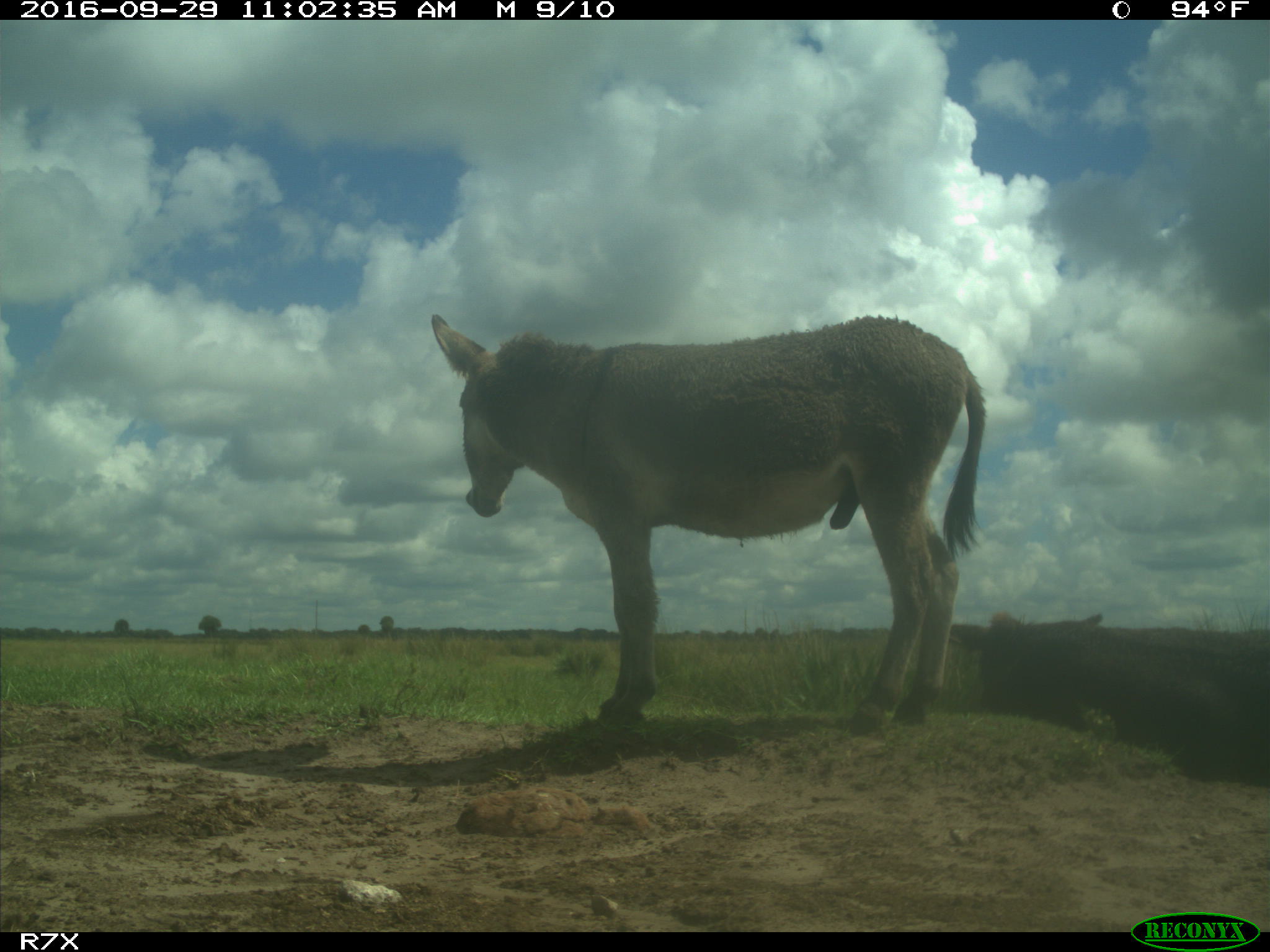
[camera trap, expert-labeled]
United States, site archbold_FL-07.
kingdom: Animalia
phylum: Chordata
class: Mammalia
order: Perissodactyla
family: Equidae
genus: Equus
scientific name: Equus africanus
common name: african wild ass